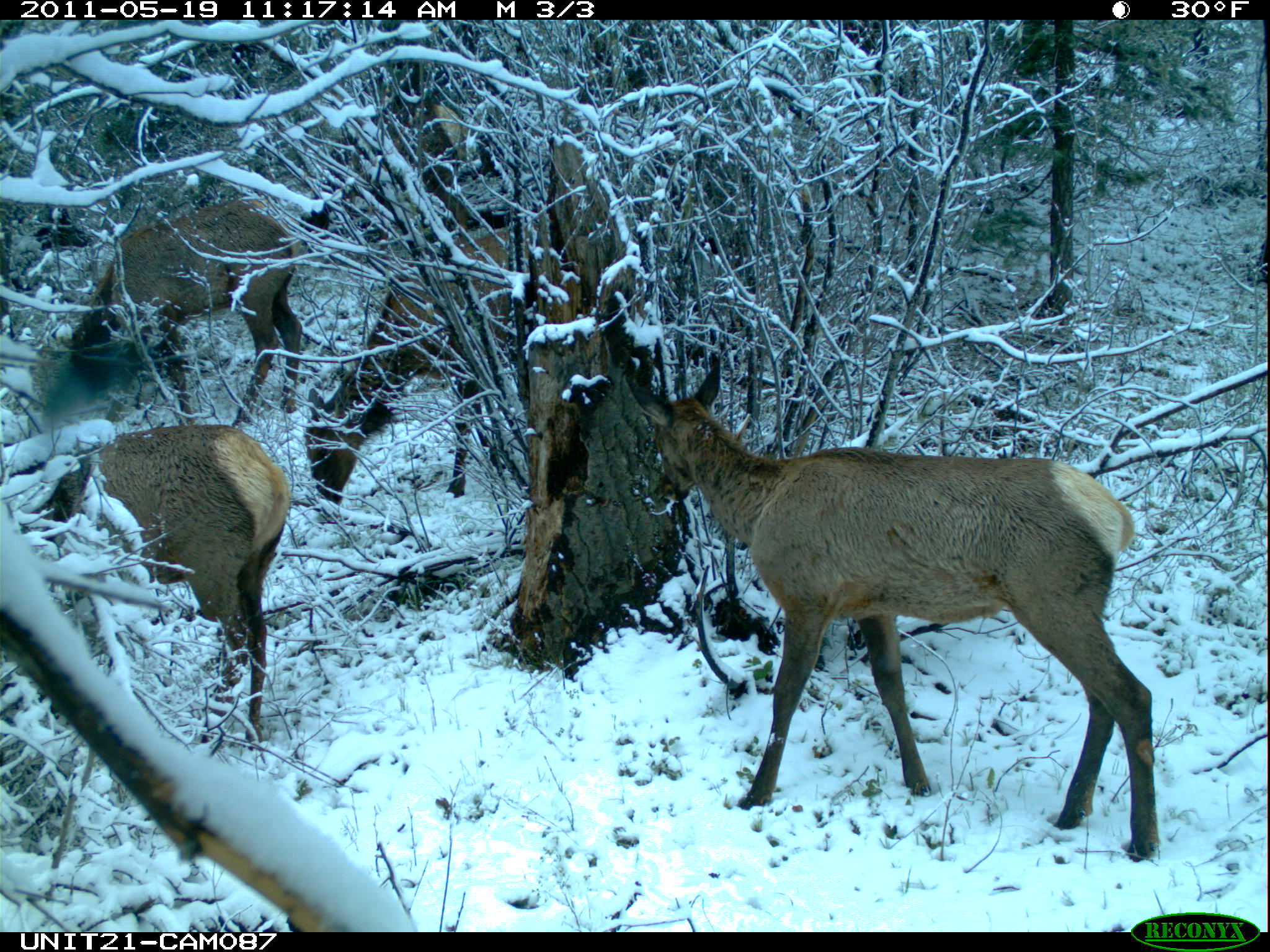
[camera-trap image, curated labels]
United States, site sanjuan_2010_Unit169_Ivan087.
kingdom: Animalia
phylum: Chordata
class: Mammalia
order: Artiodactyla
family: Cervidae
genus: Cervus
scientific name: Cervus elaphus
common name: red deer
Cervus elaphus (red deer).